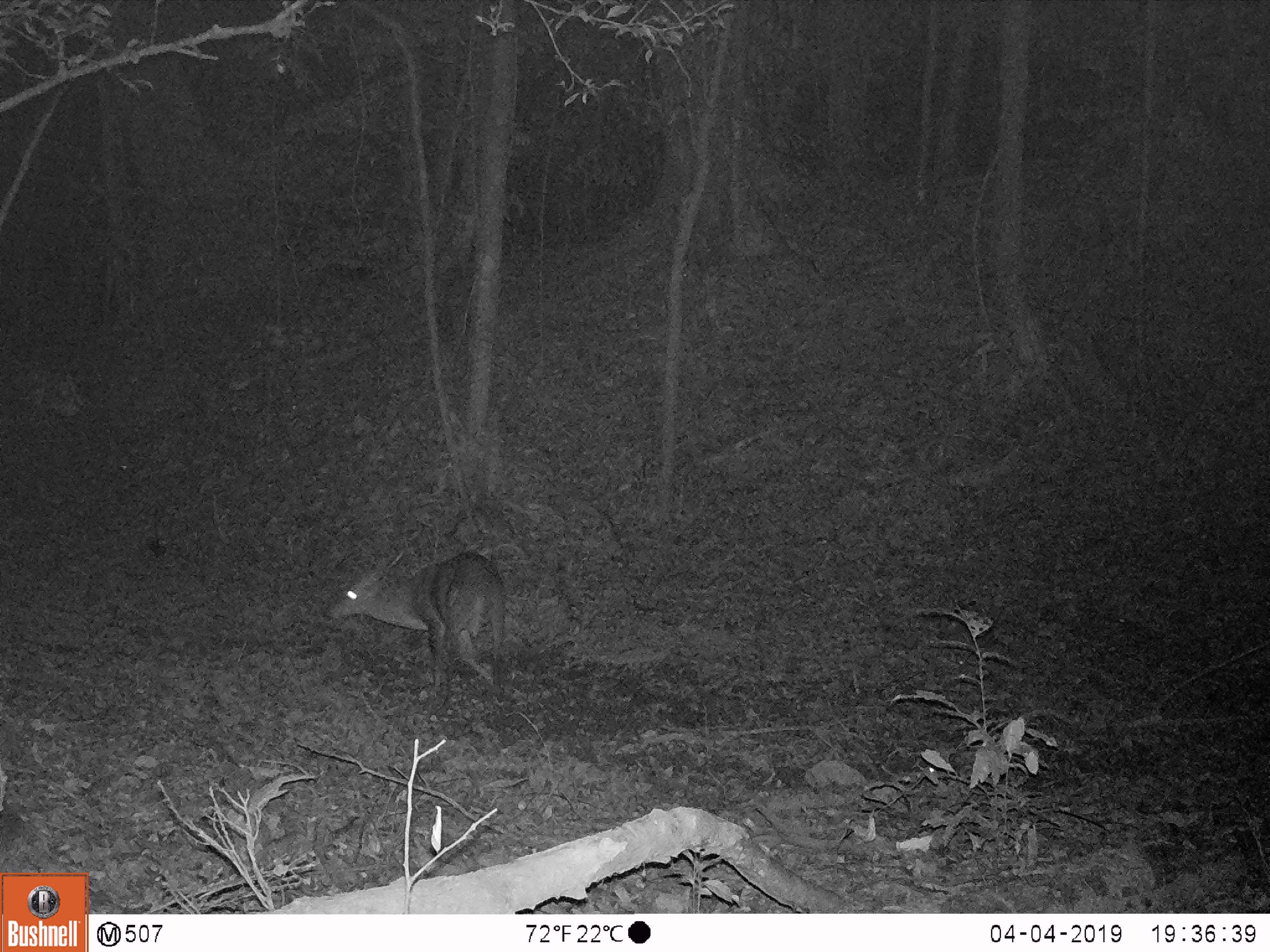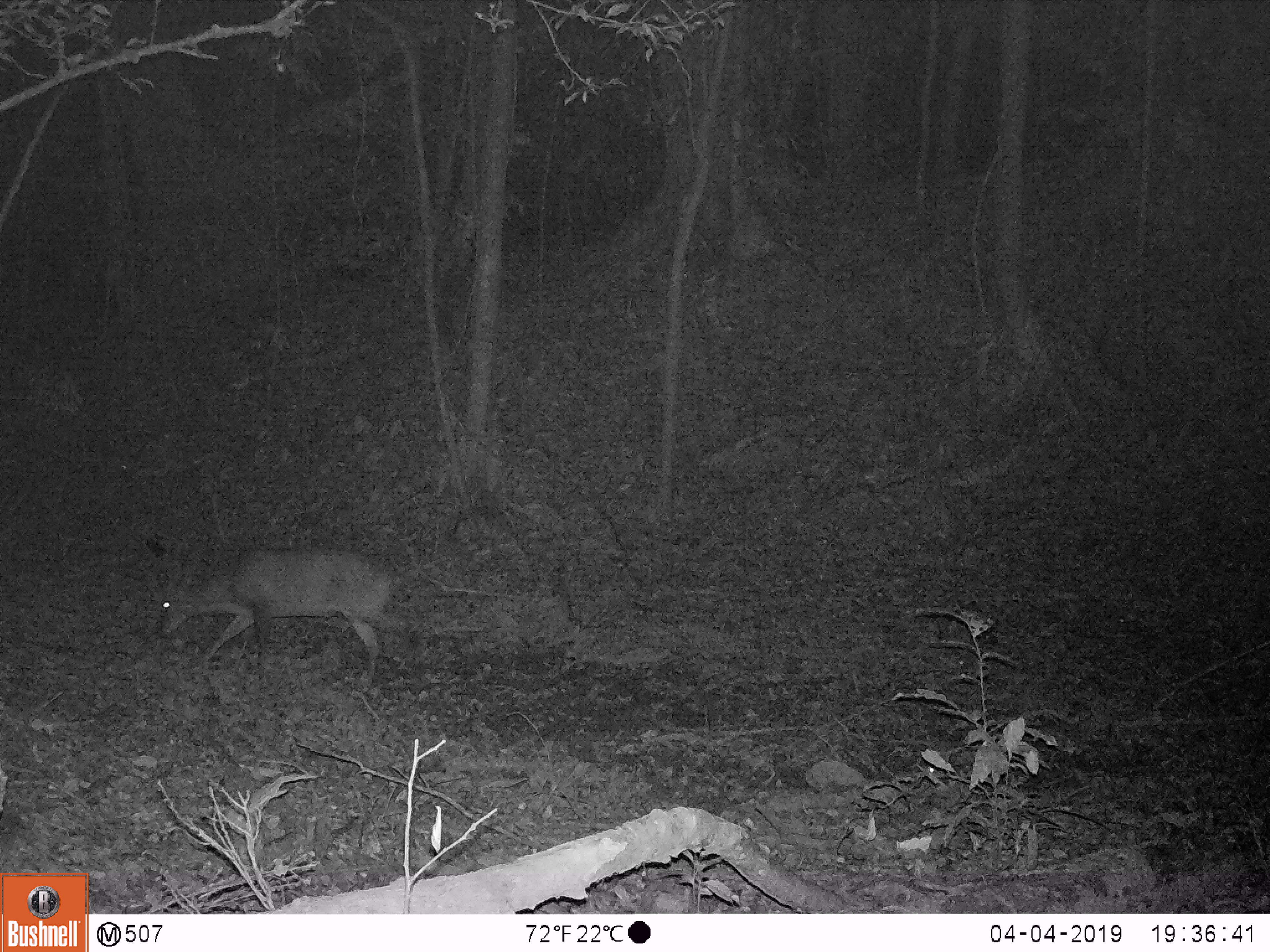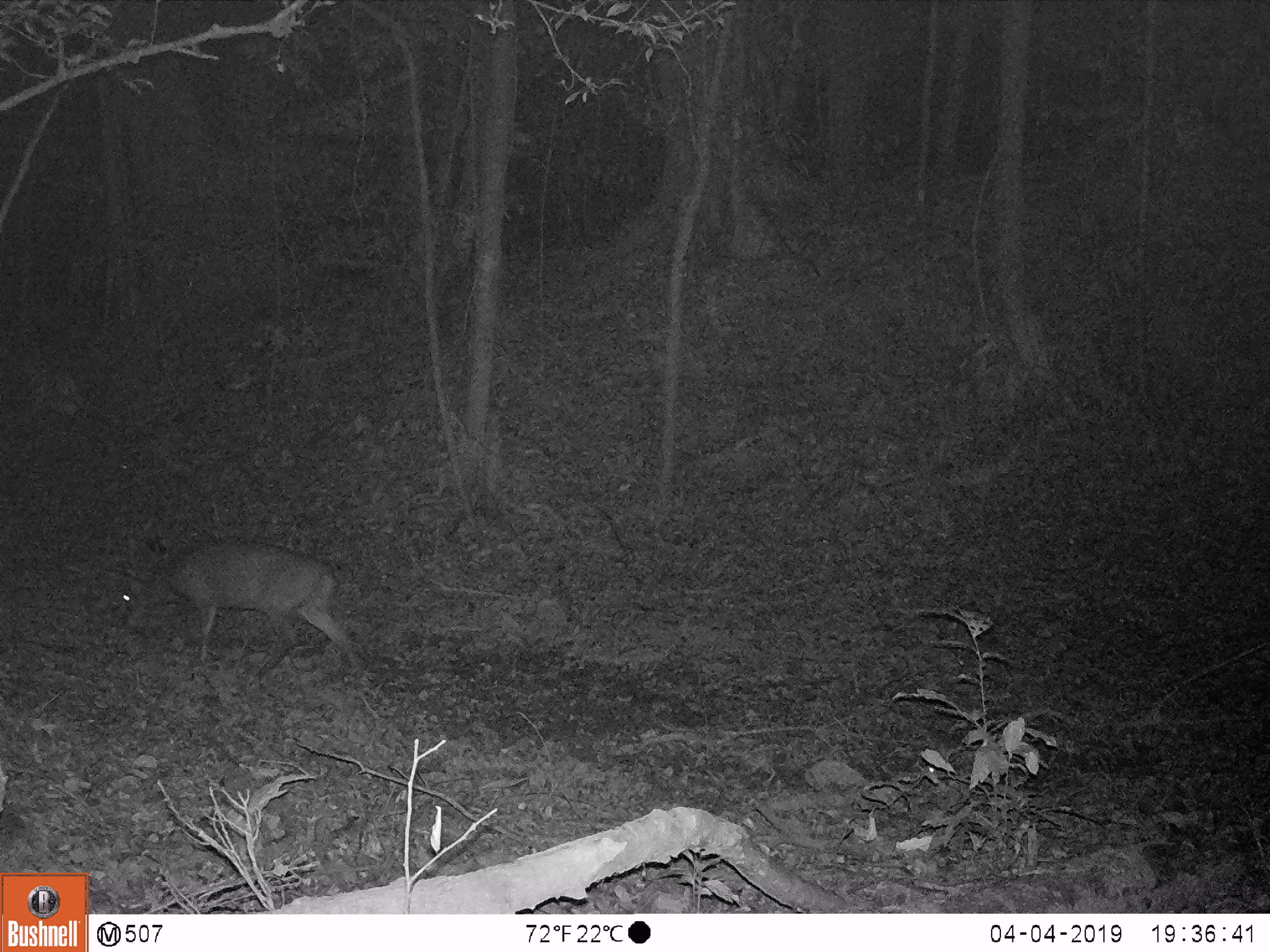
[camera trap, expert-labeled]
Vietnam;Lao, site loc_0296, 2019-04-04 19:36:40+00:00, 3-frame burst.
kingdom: Animalia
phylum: Chordata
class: Mammalia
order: Artiodactyla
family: Cervidae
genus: Muntiacus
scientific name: Muntiacus vuquangensis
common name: large-antlered muntjac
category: large antlered muntjac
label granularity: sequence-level